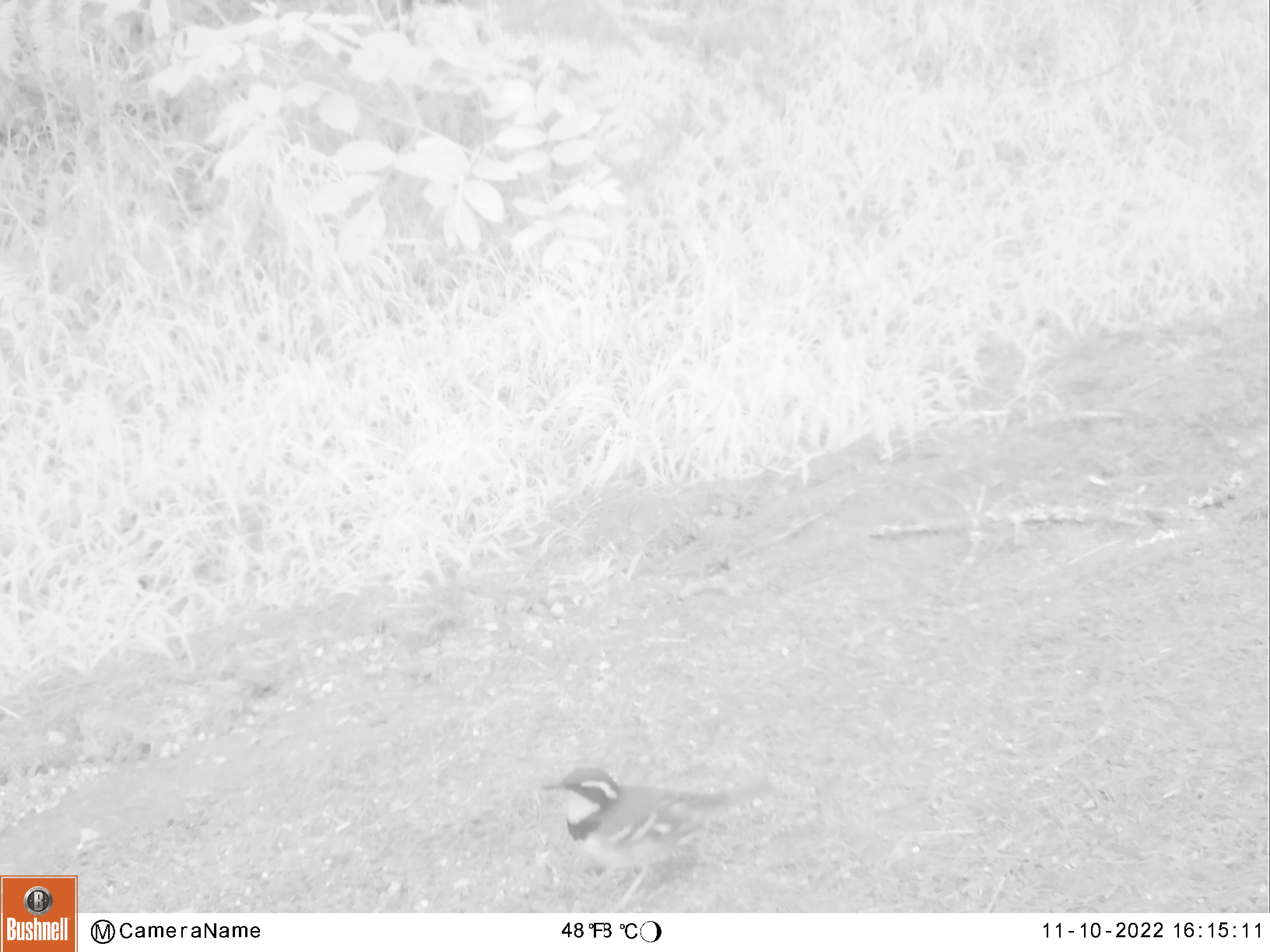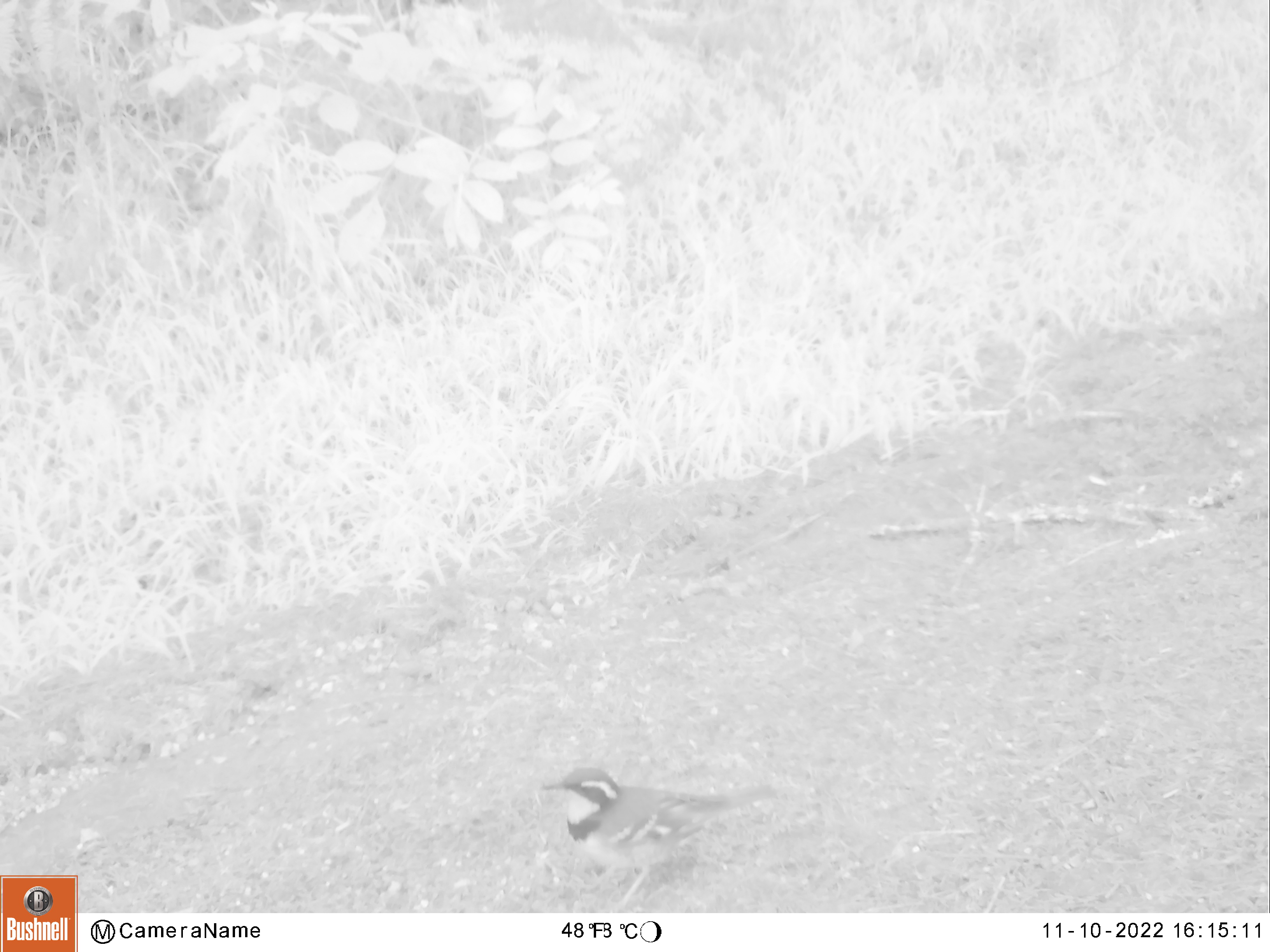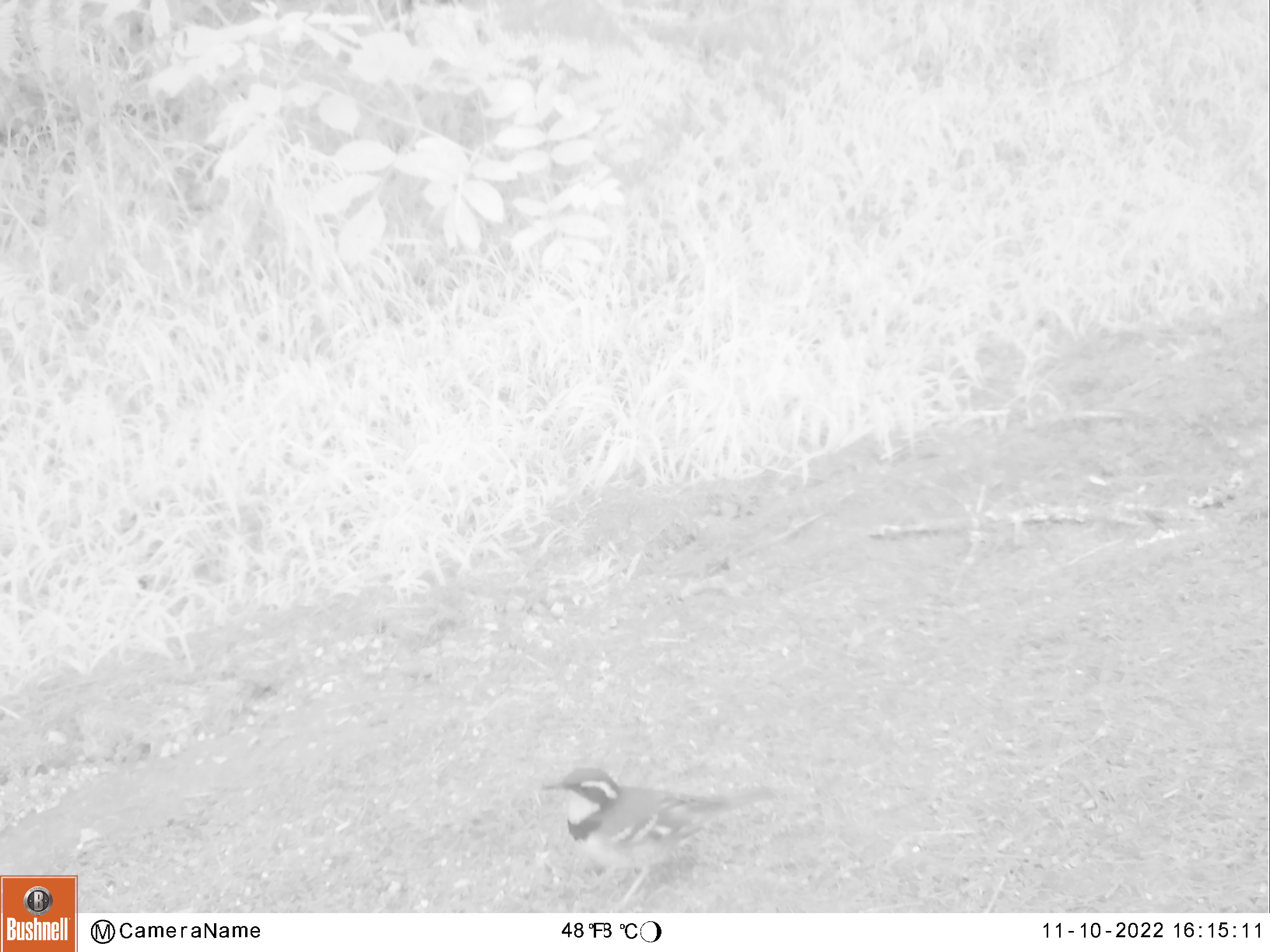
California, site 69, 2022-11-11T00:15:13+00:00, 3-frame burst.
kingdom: Animalia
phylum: Chordata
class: Aves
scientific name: Aves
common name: bird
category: unknown bird